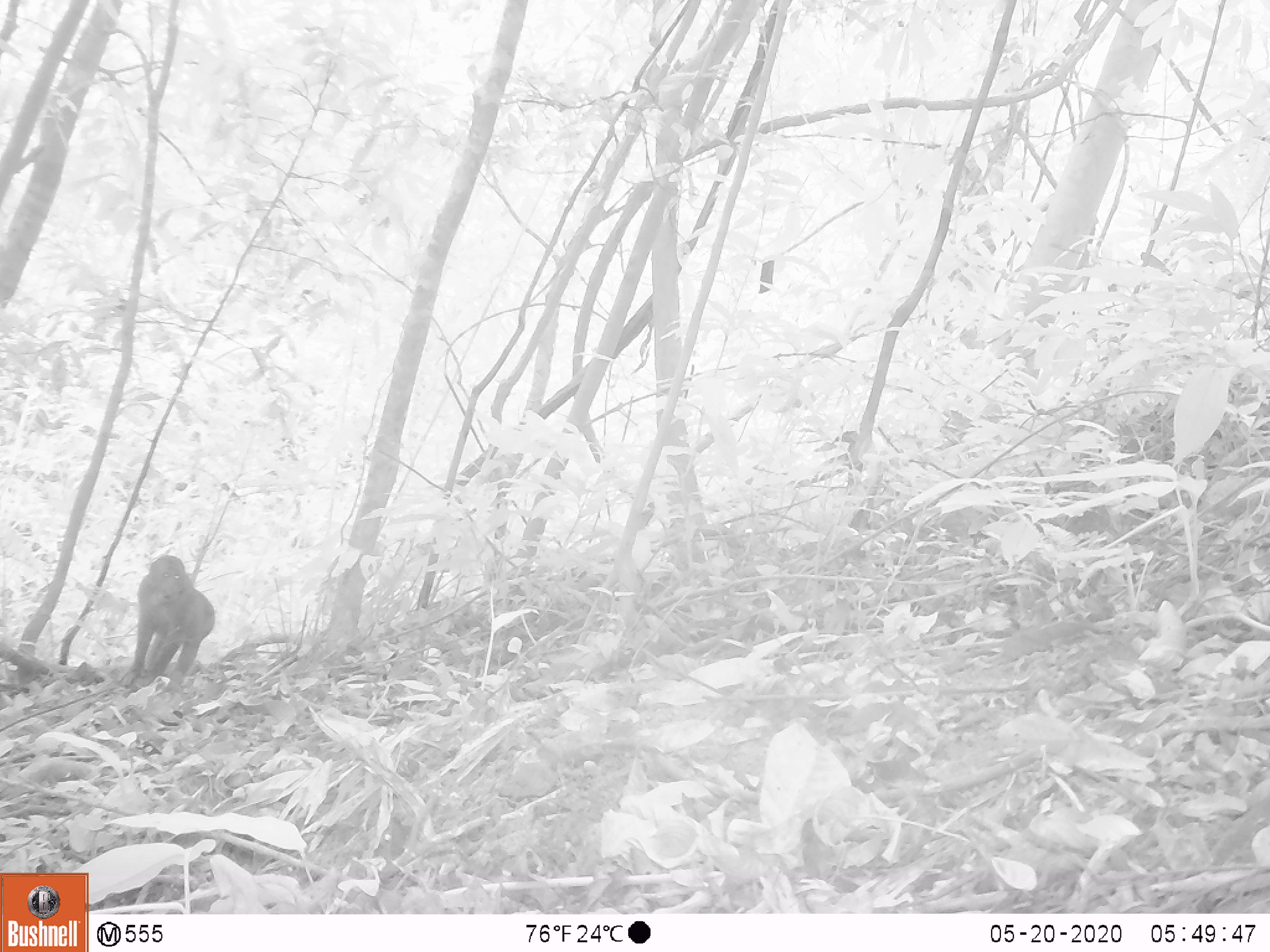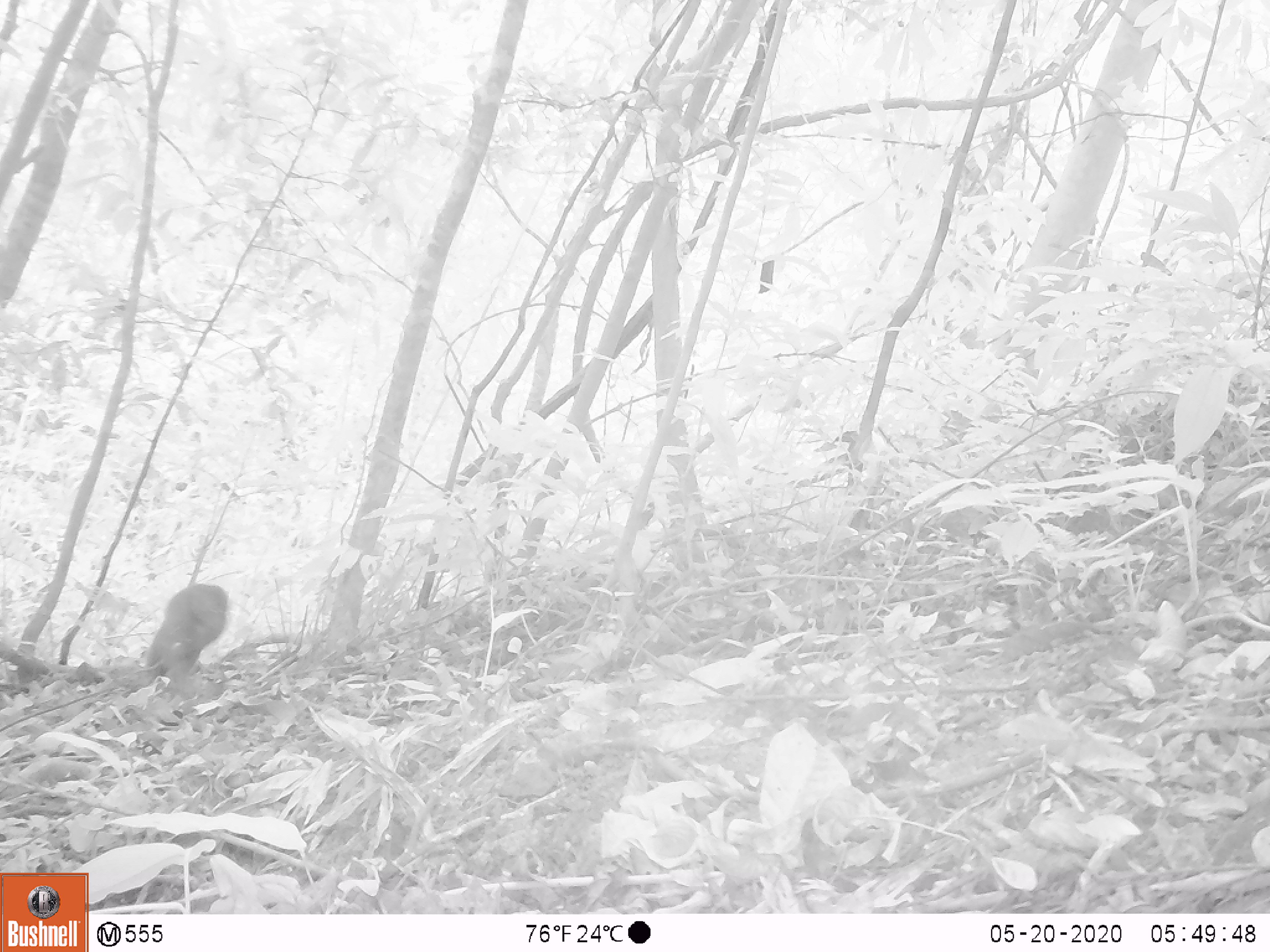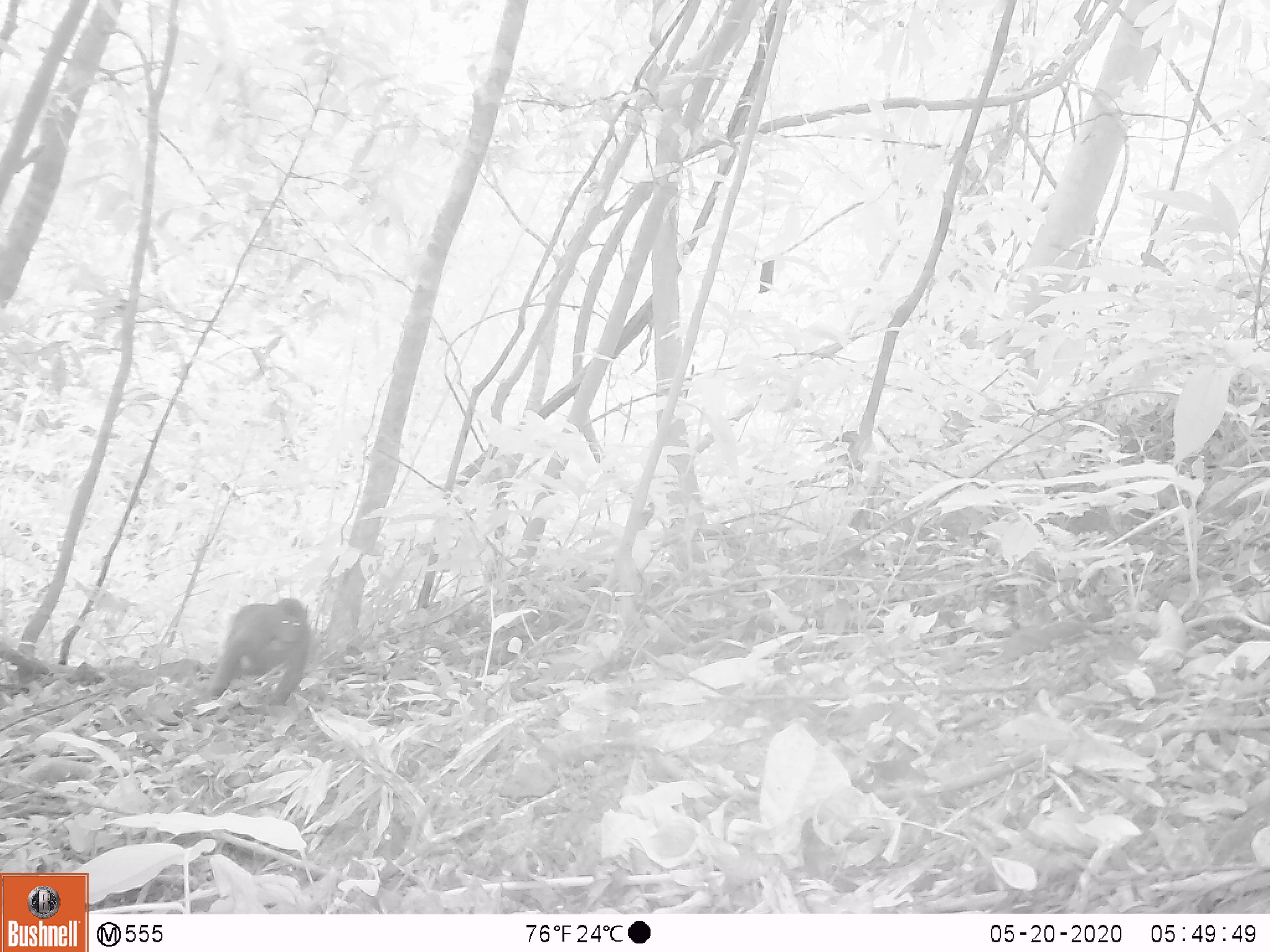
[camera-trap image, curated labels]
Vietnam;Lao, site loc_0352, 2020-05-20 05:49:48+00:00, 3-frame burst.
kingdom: Animalia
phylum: Chordata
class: Mammalia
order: Primates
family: Cercopithecidae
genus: Macaca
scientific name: Macaca arctoides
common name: stump-tailed macaque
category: stump tailed macaque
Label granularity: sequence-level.